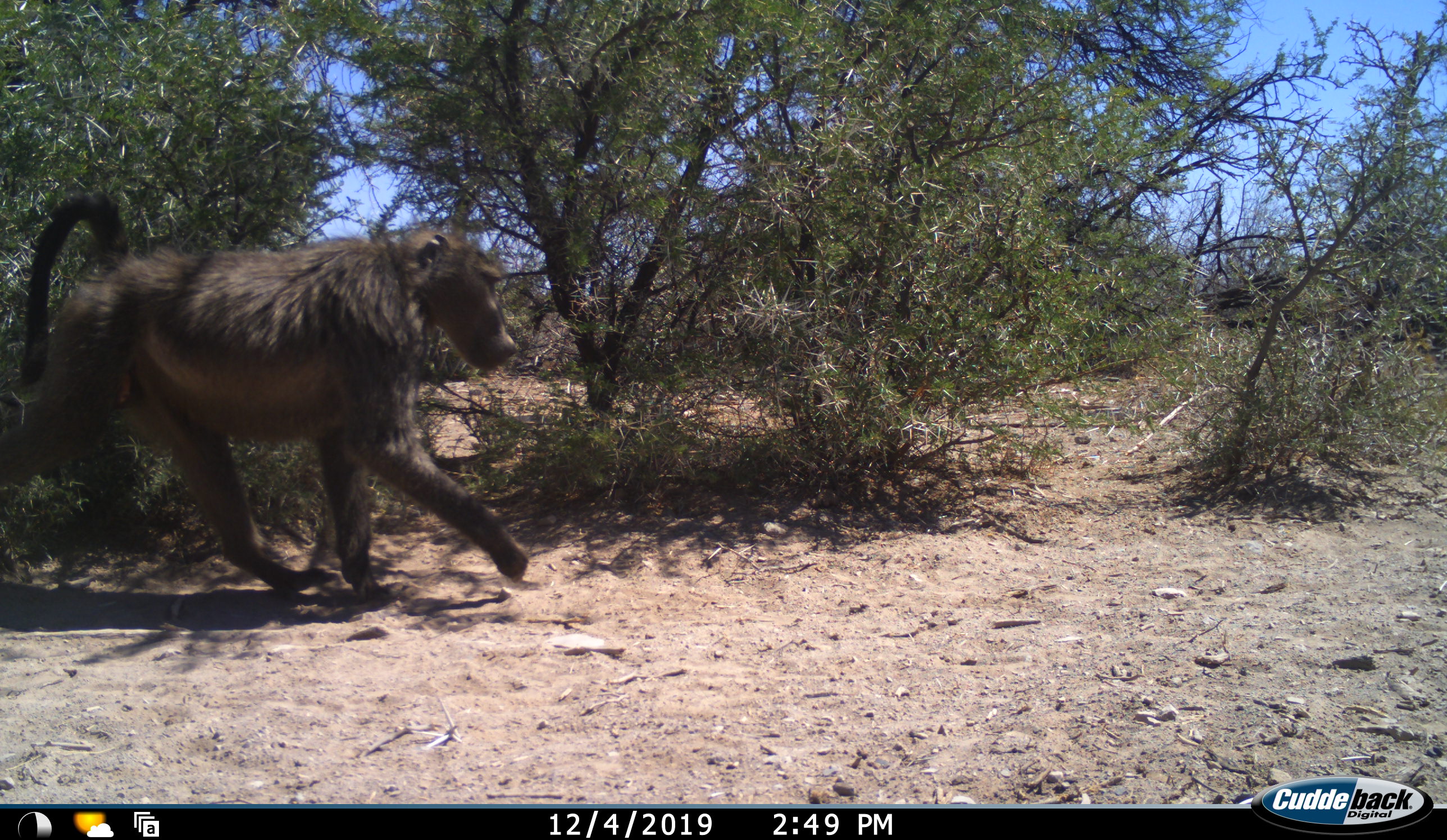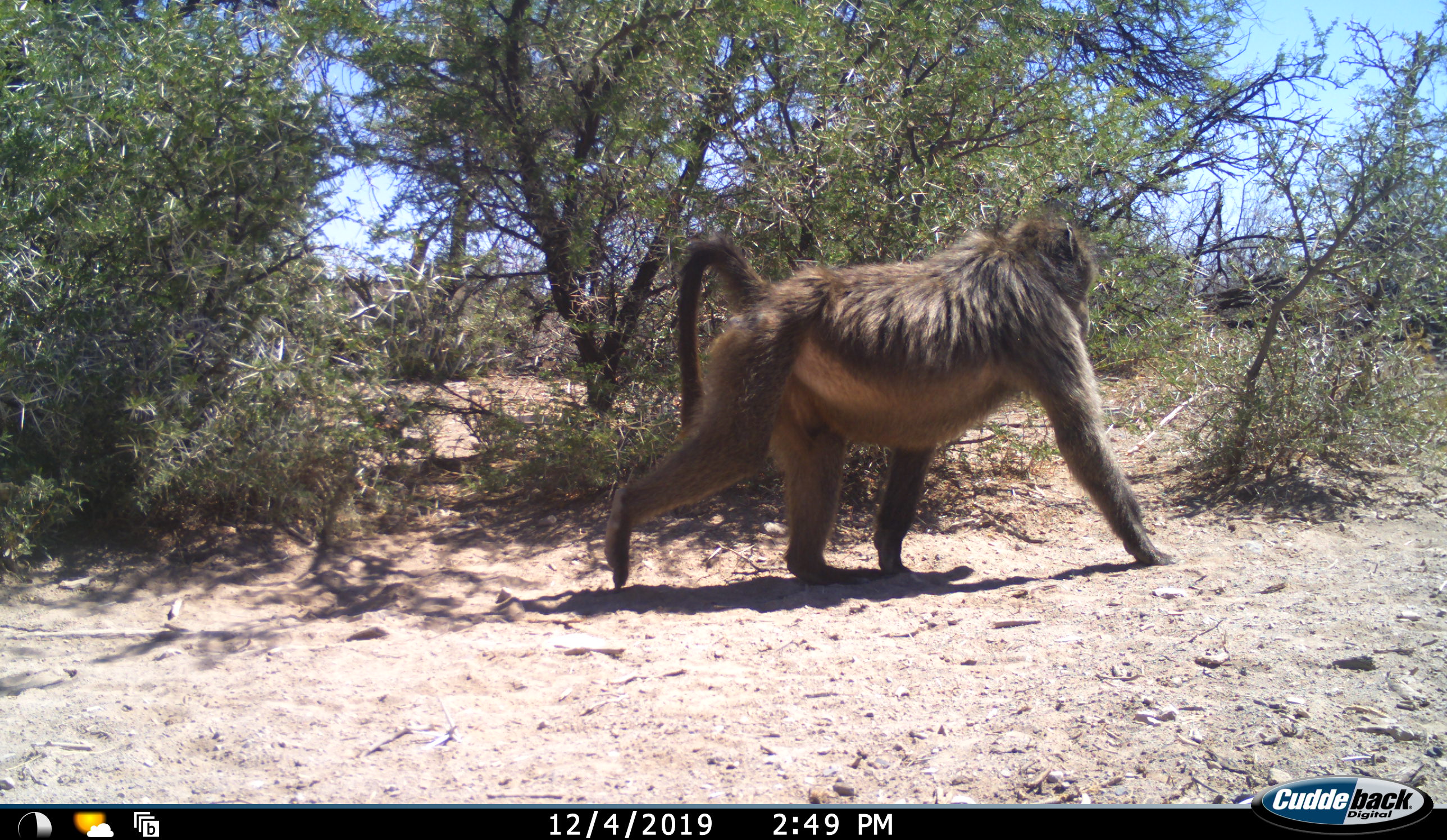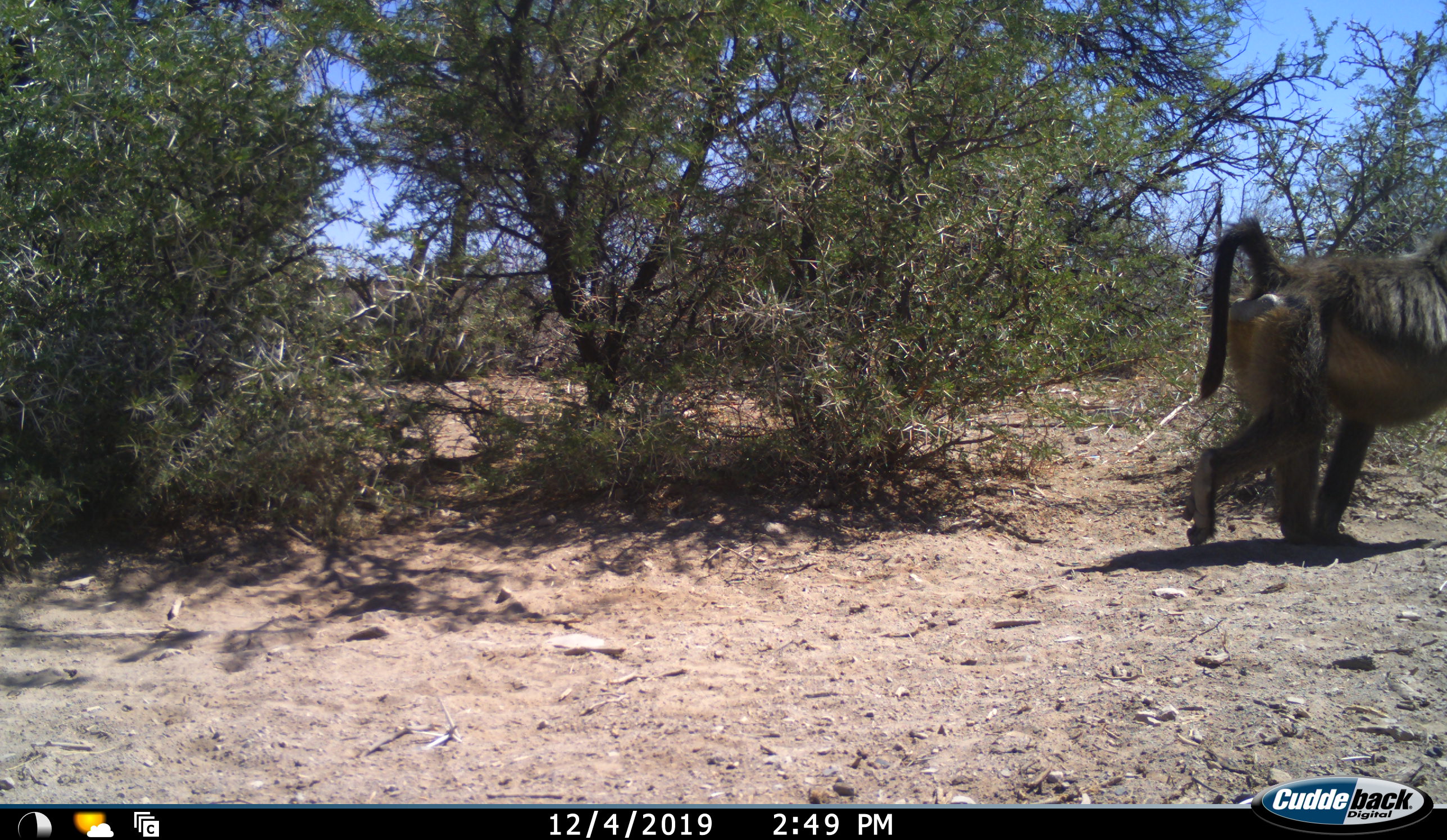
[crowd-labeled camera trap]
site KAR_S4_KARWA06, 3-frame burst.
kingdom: Animalia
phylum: Chordata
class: Mammalia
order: Primates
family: Cercopithecidae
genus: Papio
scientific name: Papio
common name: baboon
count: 1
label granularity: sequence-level